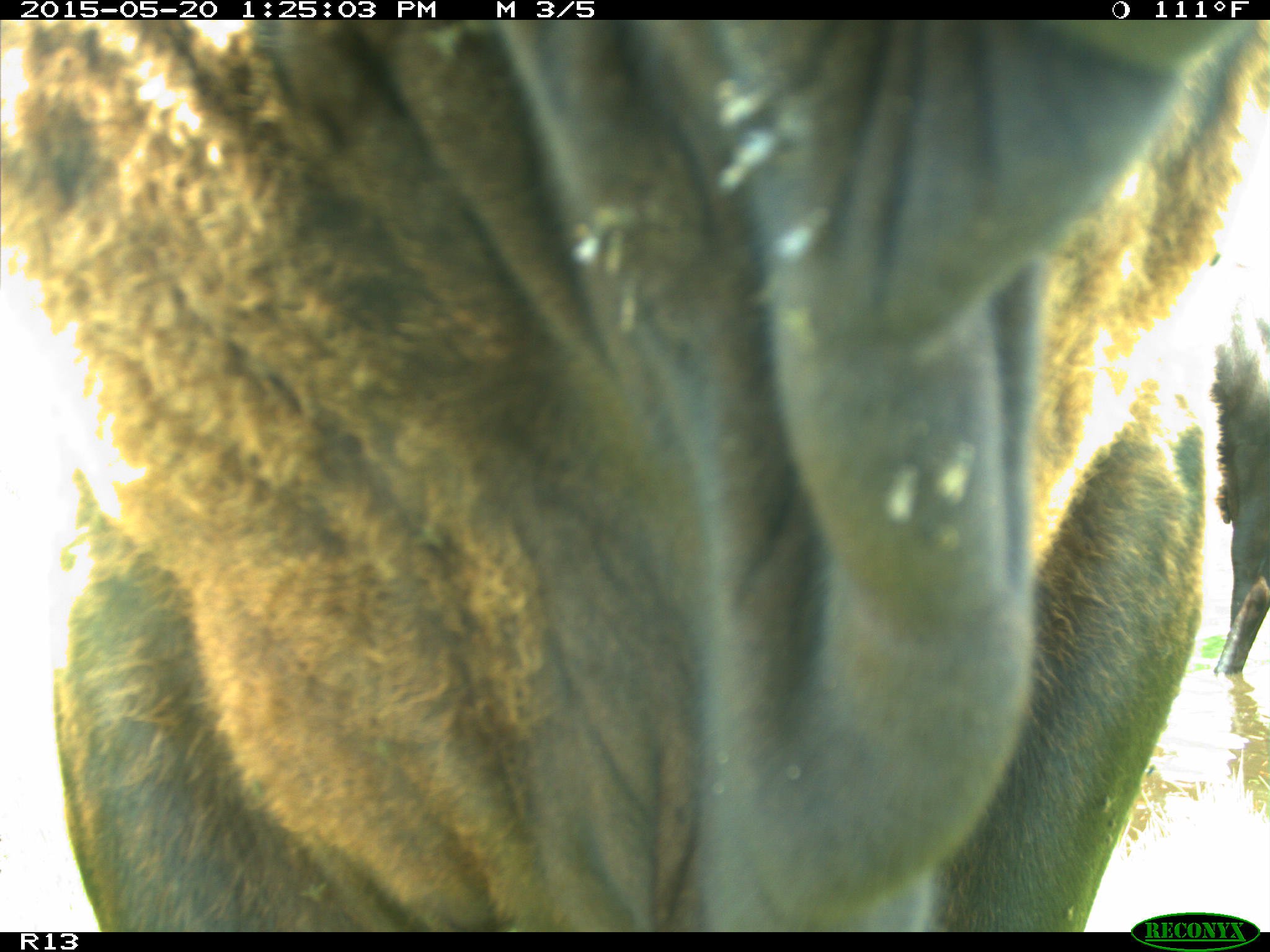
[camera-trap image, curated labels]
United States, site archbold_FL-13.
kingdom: Animalia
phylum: Chordata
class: Mammalia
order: Artiodactyla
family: Bovidae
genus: Bos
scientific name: Bos taurus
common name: domestic cow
Bos taurus (domestic cow).